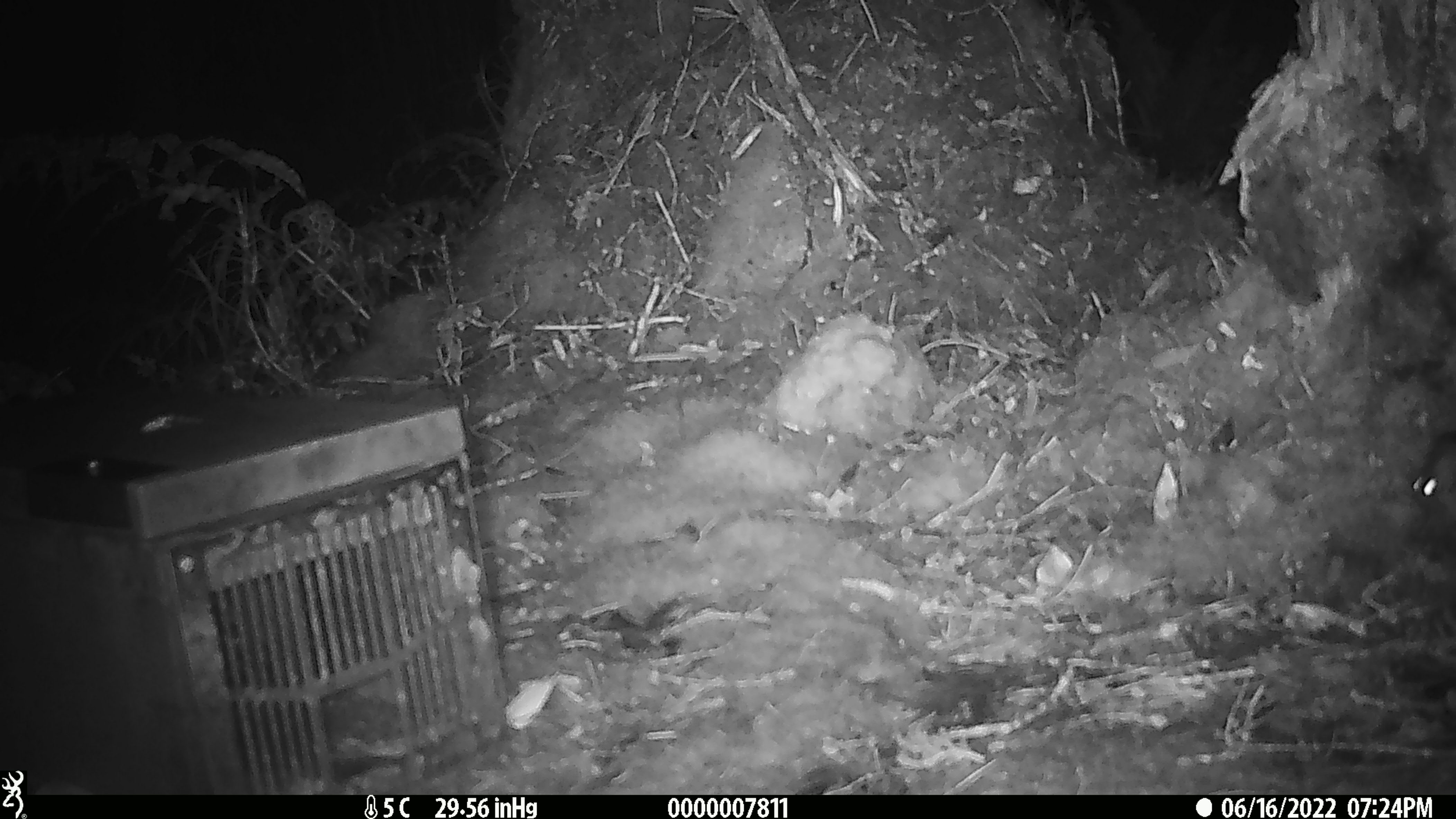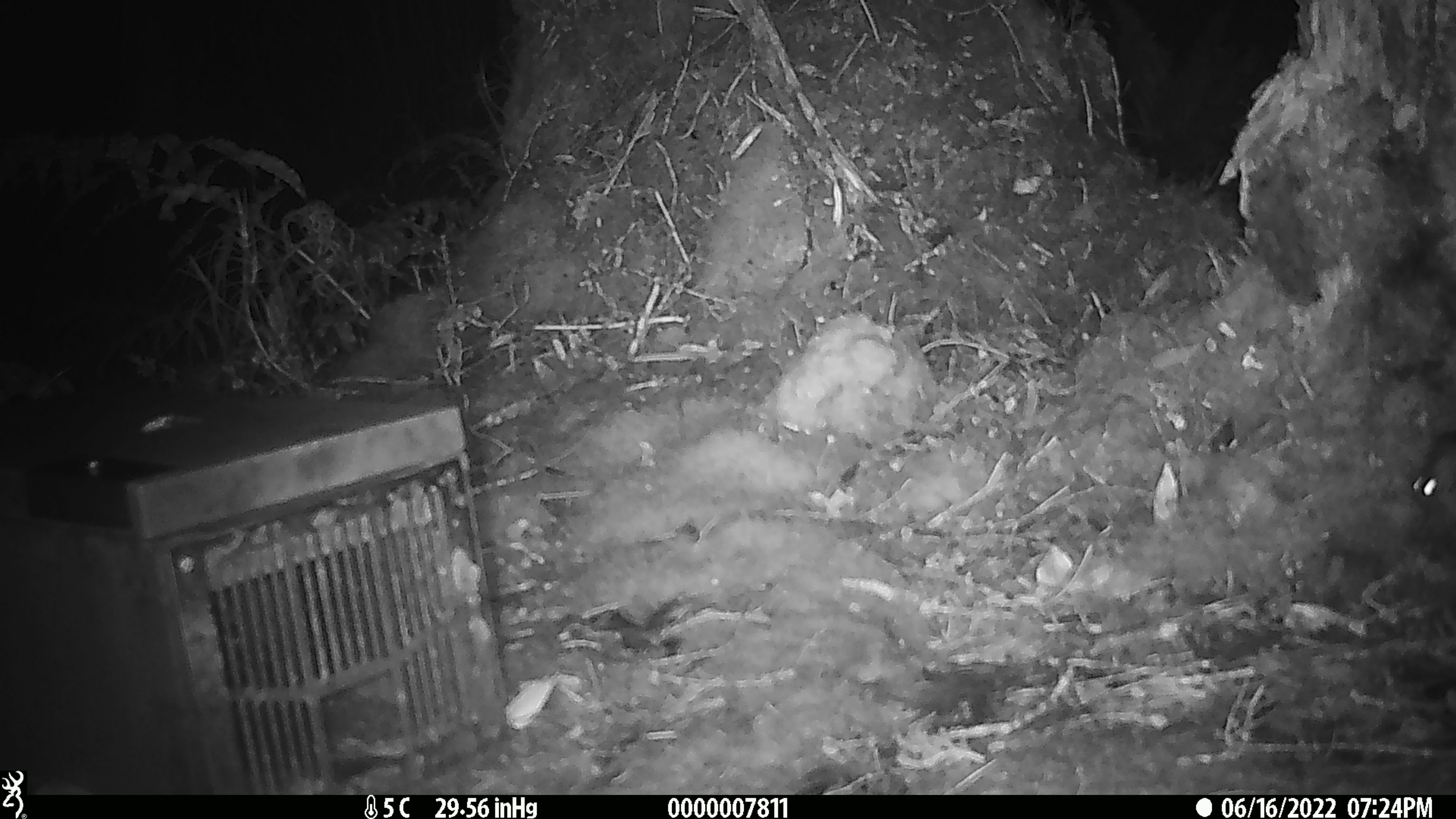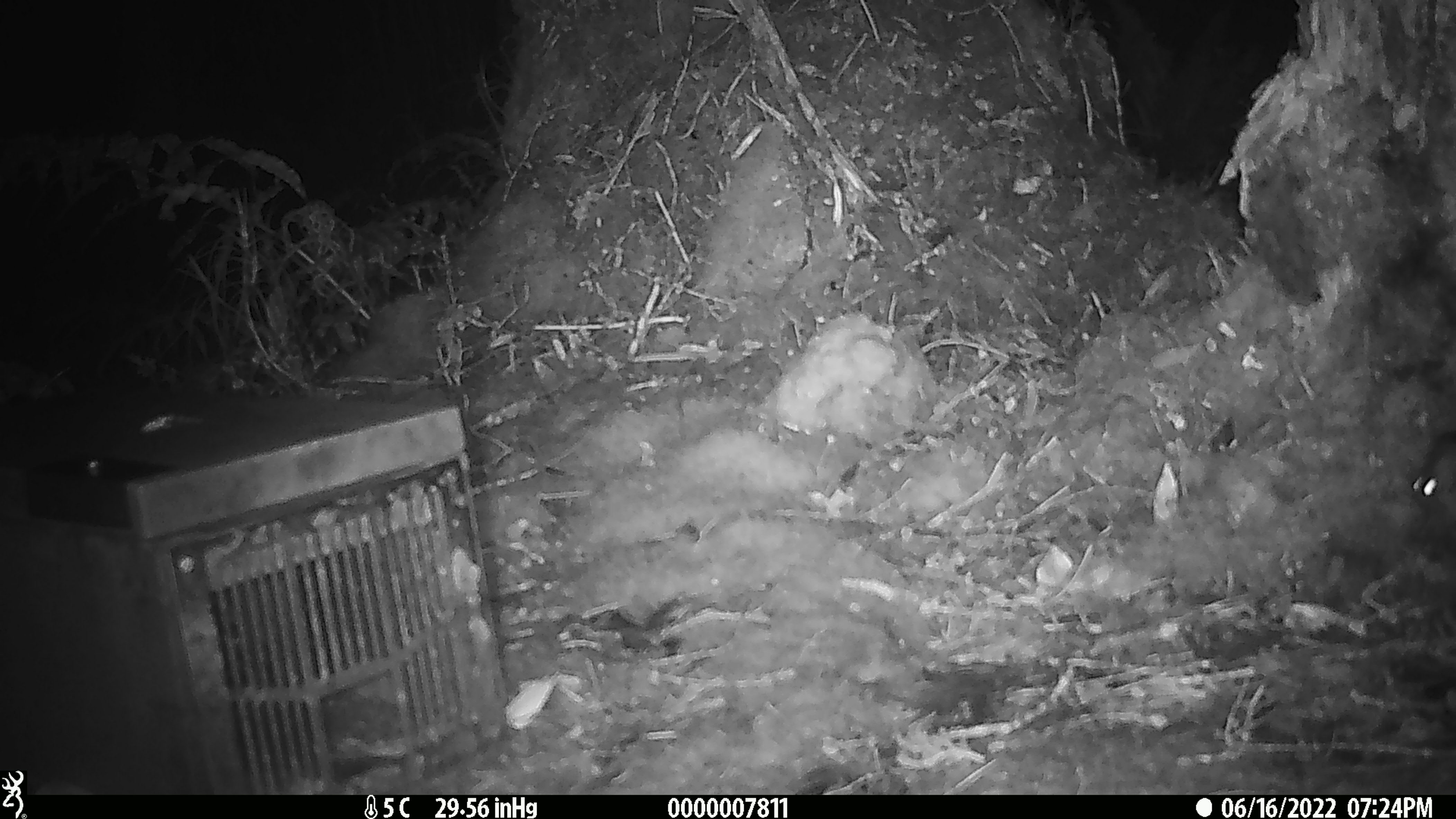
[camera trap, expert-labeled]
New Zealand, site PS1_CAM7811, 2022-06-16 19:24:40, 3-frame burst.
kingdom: Animalia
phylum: Chordata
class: Mammalia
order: Rodentia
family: Muridae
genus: Mus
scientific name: Mus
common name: mouse